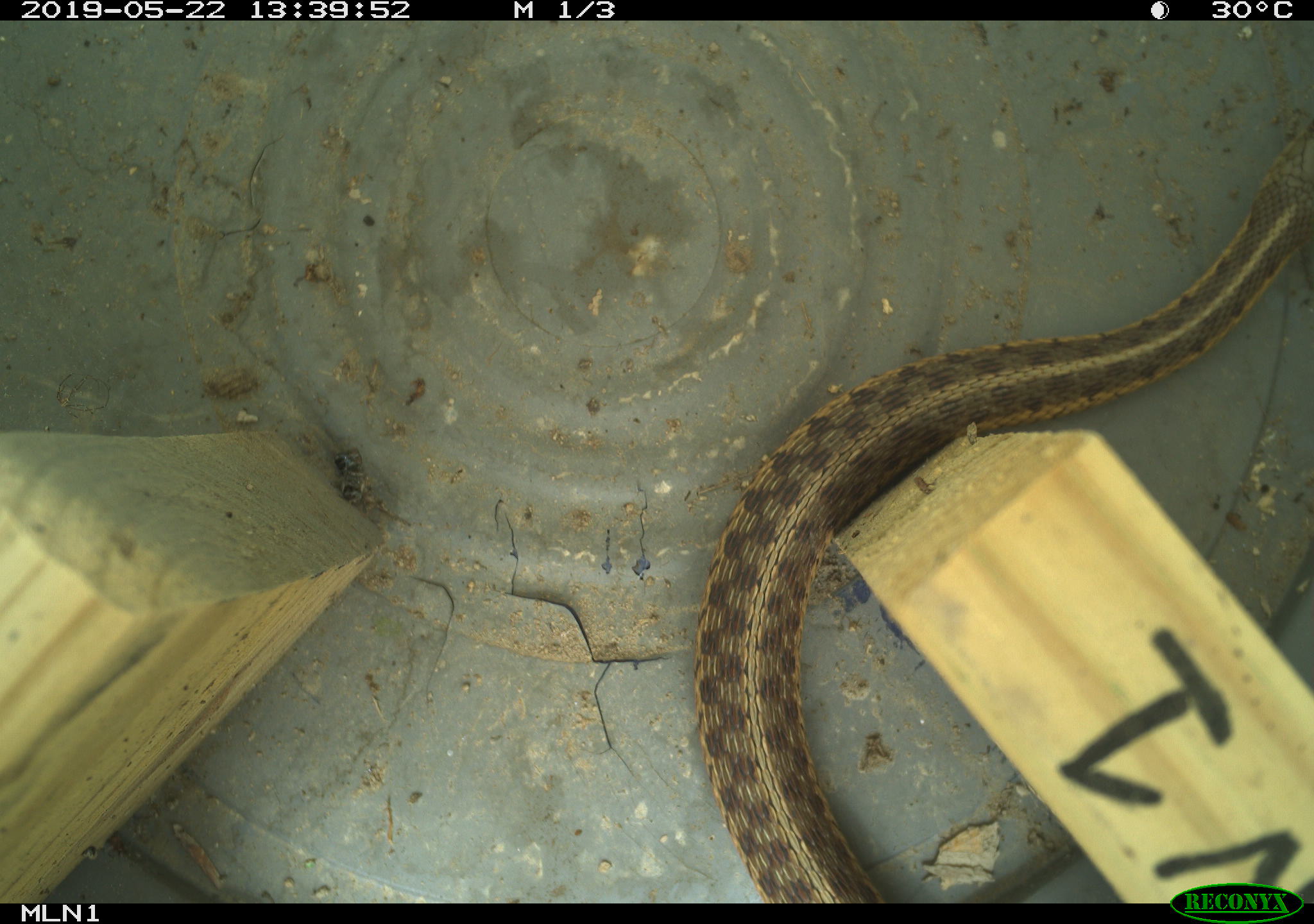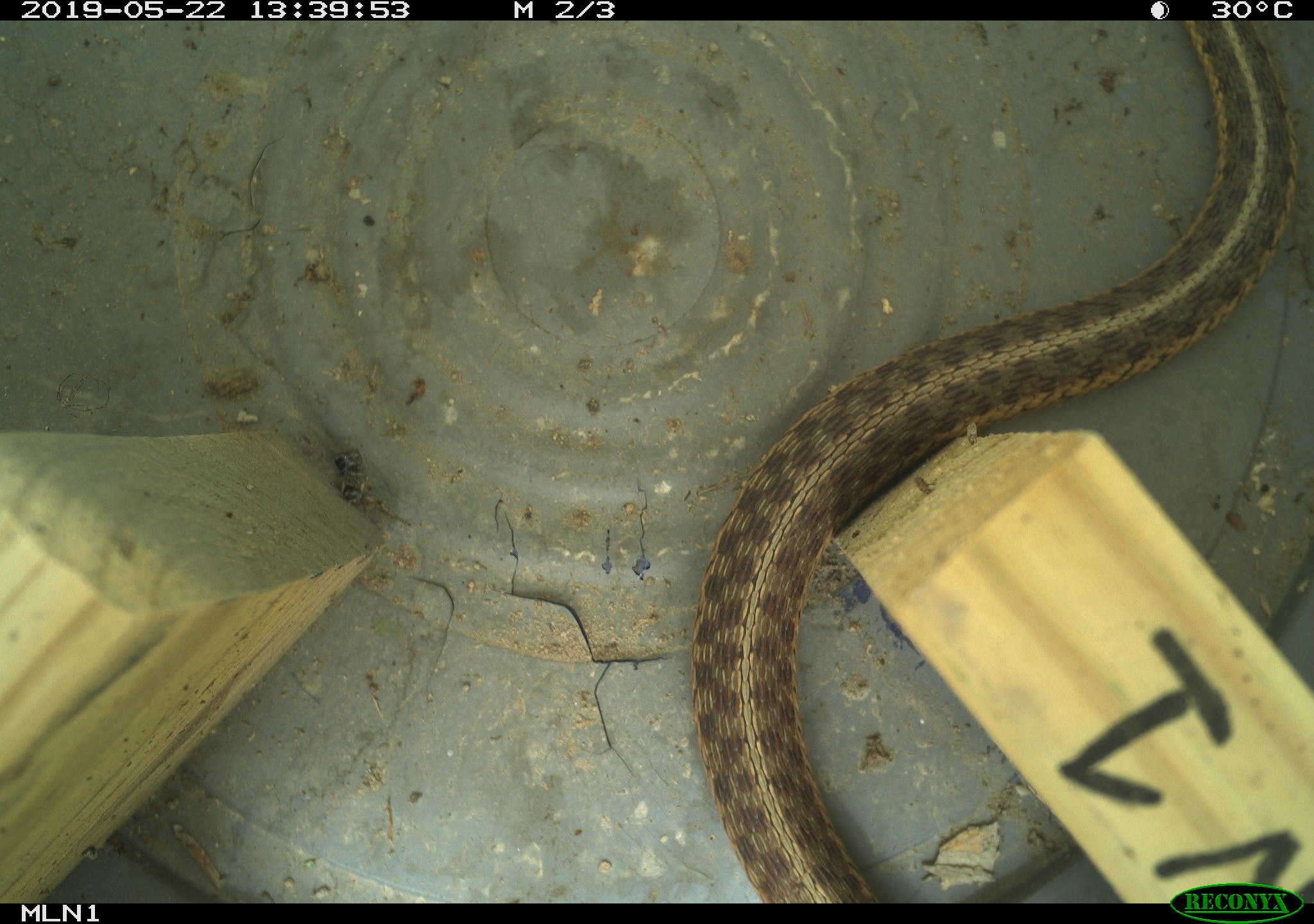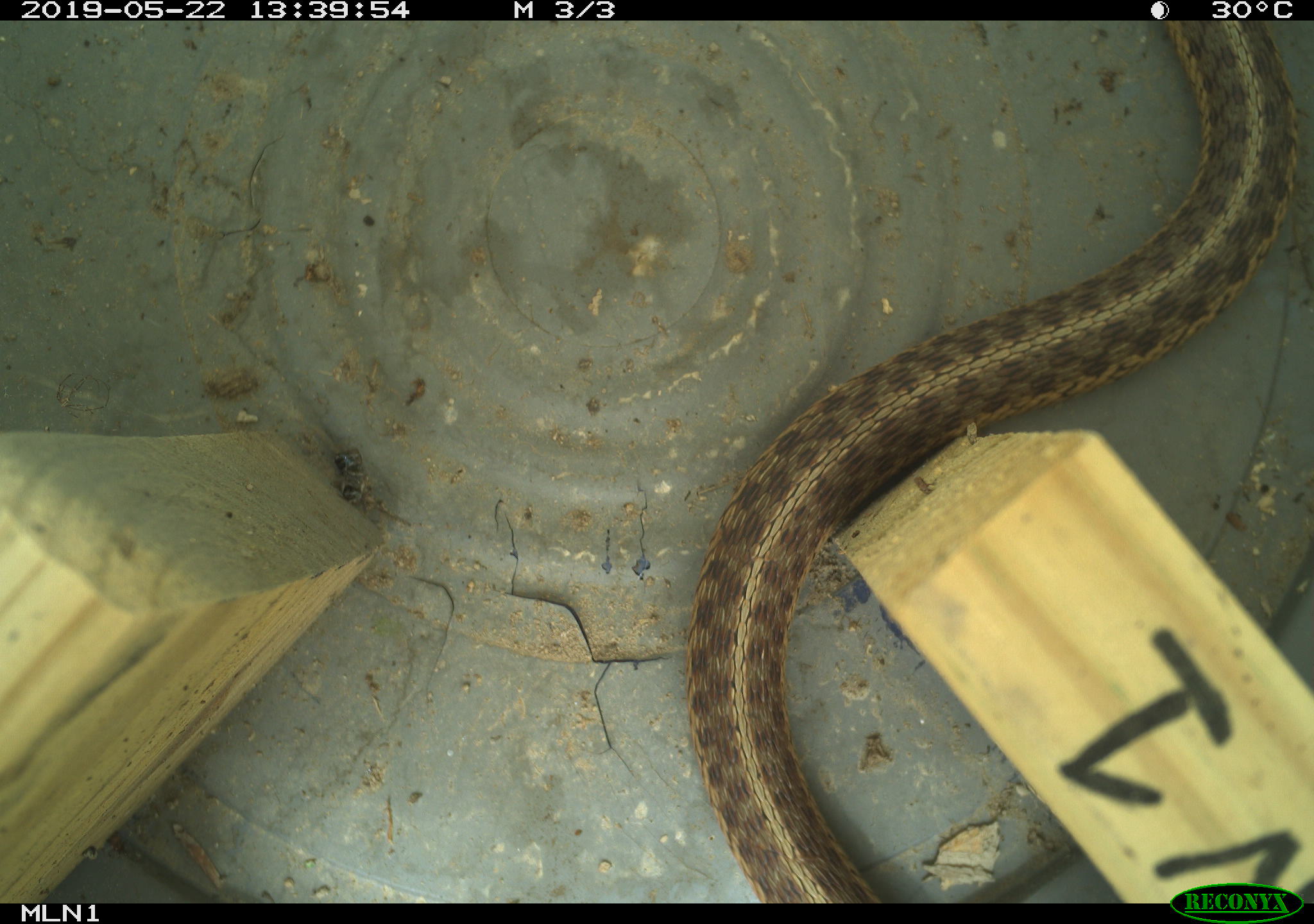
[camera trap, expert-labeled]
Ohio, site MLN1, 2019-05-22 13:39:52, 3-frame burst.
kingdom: Animalia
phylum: Chordata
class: Reptilia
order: Squamata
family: Colubridae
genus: Thamnophis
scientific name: Thamnophis sirtalis sirtalis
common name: eastern gartersnake